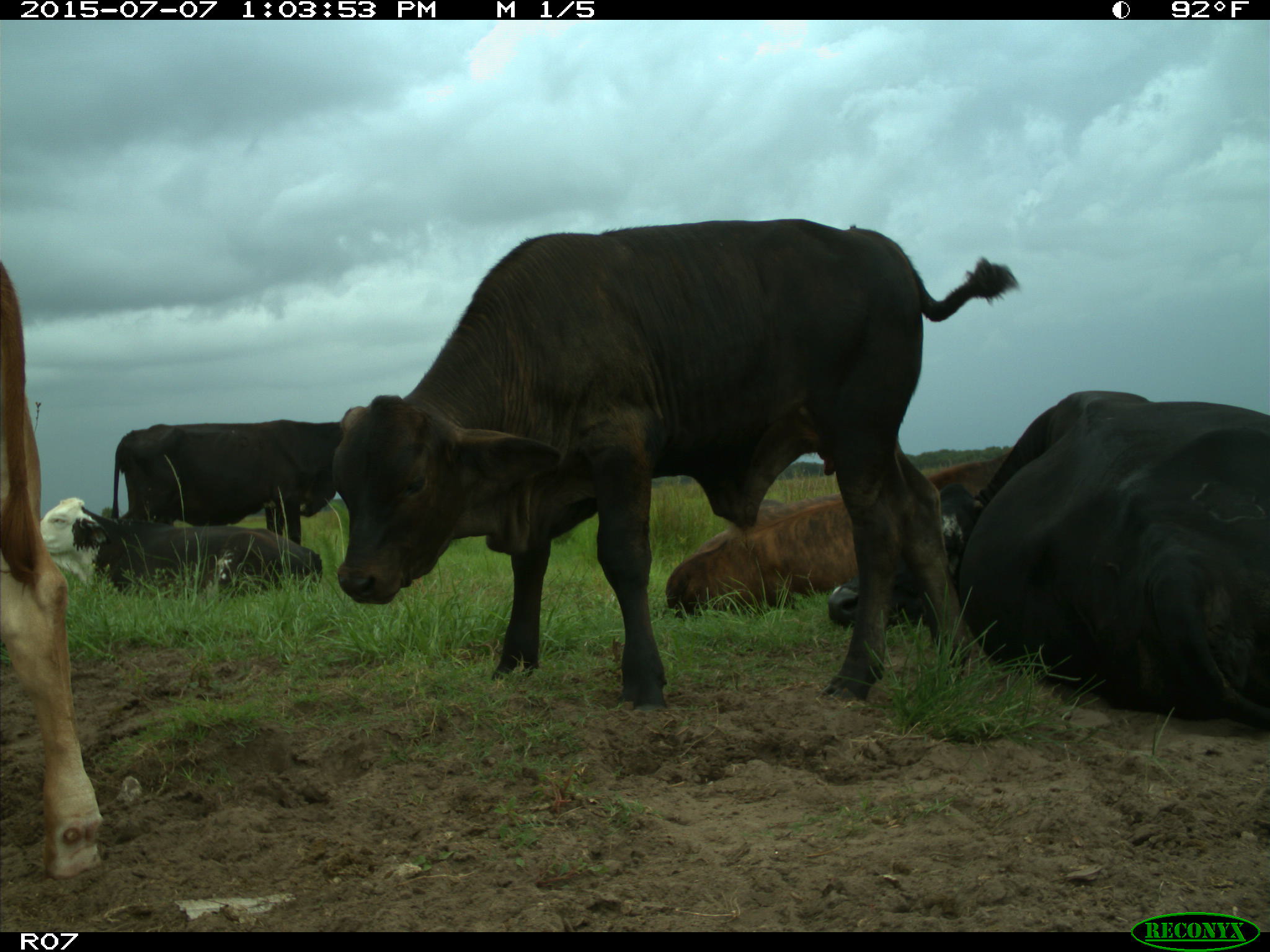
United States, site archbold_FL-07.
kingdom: Animalia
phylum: Chordata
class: Mammalia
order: Artiodactyla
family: Bovidae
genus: Bos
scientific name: Bos taurus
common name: domestic cow